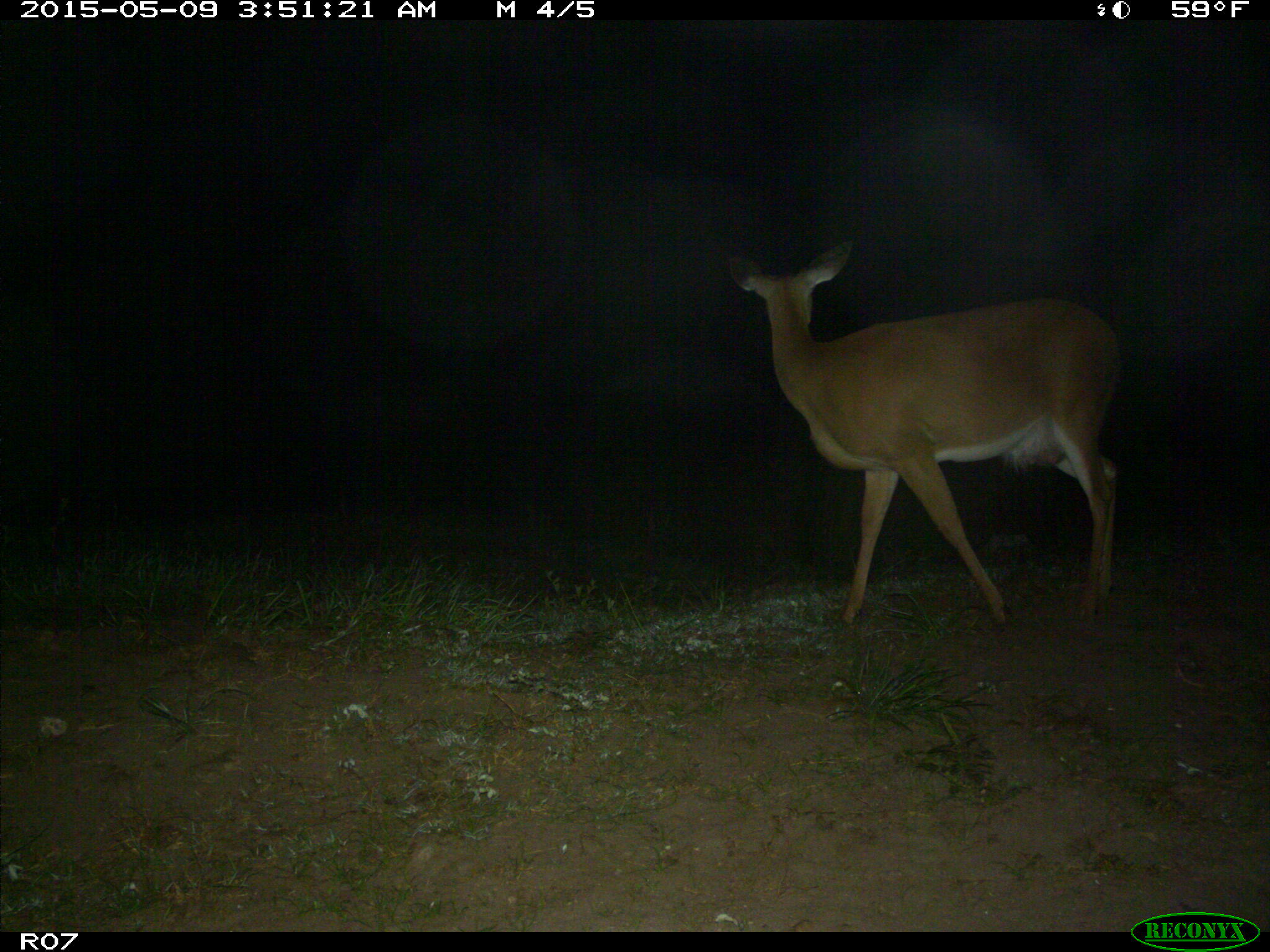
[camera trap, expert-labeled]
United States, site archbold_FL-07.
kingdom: Animalia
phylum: Chordata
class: Mammalia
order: Artiodactyla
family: Cervidae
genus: Odocoileus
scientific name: Odocoileus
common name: deer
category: unidentified deer